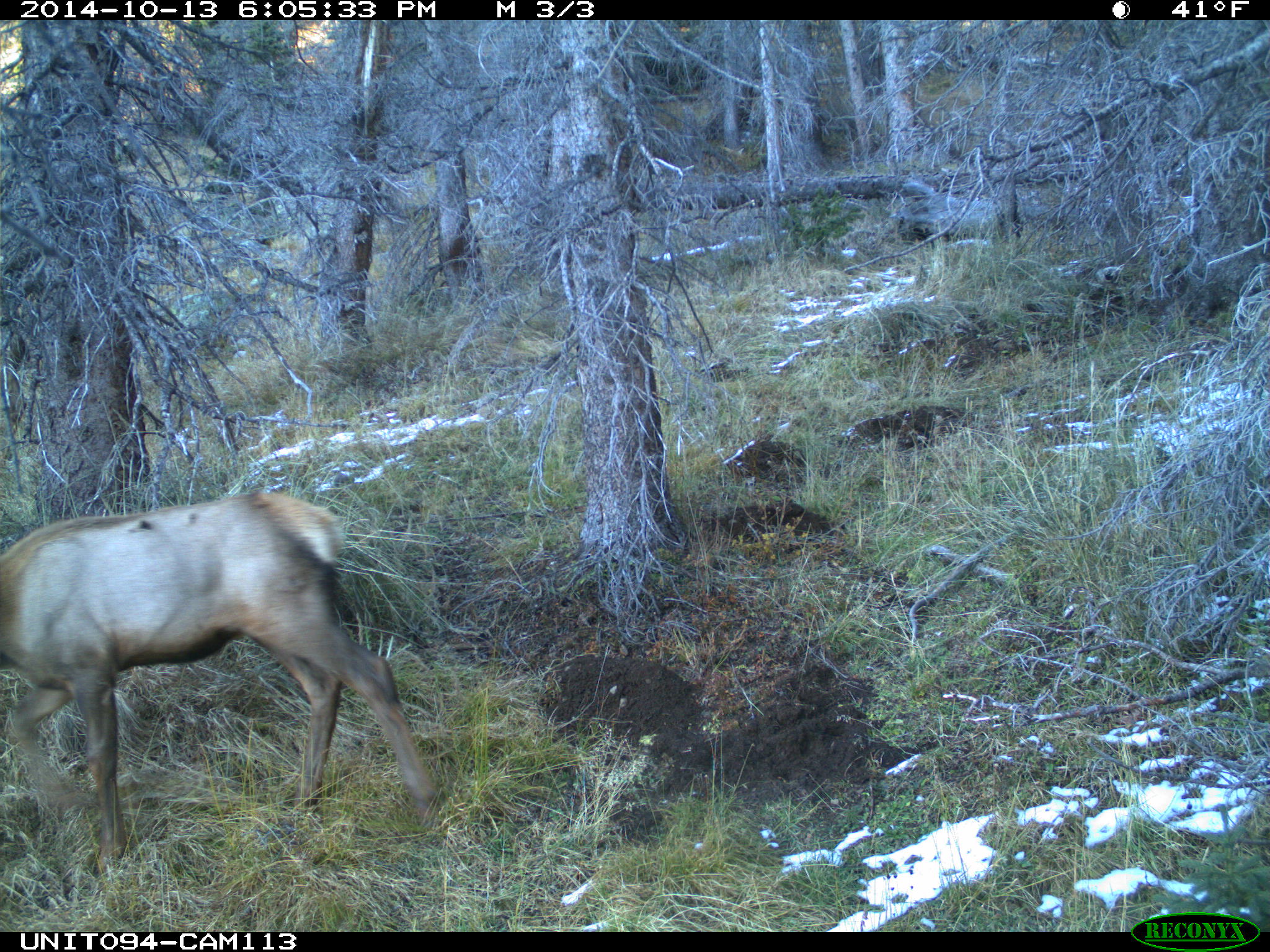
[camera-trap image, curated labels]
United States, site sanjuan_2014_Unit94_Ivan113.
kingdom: Animalia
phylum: Chordata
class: Mammalia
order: Artiodactyla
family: Cervidae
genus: Cervus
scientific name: Cervus elaphus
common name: red deer